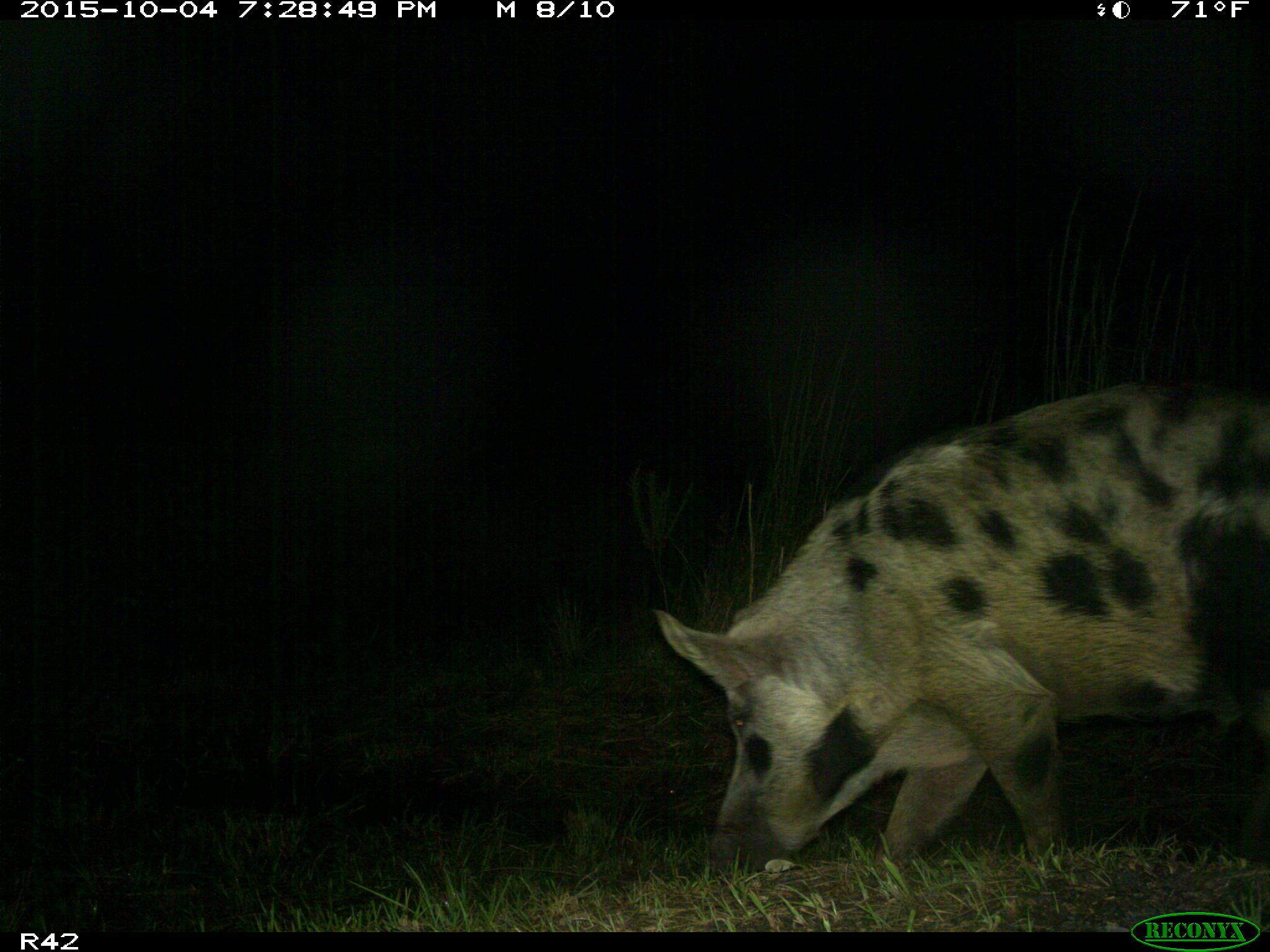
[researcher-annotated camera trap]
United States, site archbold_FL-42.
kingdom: Animalia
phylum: Chordata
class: Mammalia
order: Artiodactyla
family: Suidae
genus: Sus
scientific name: Sus scrofa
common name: wild boar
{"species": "Sus scrofa (wild boar)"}